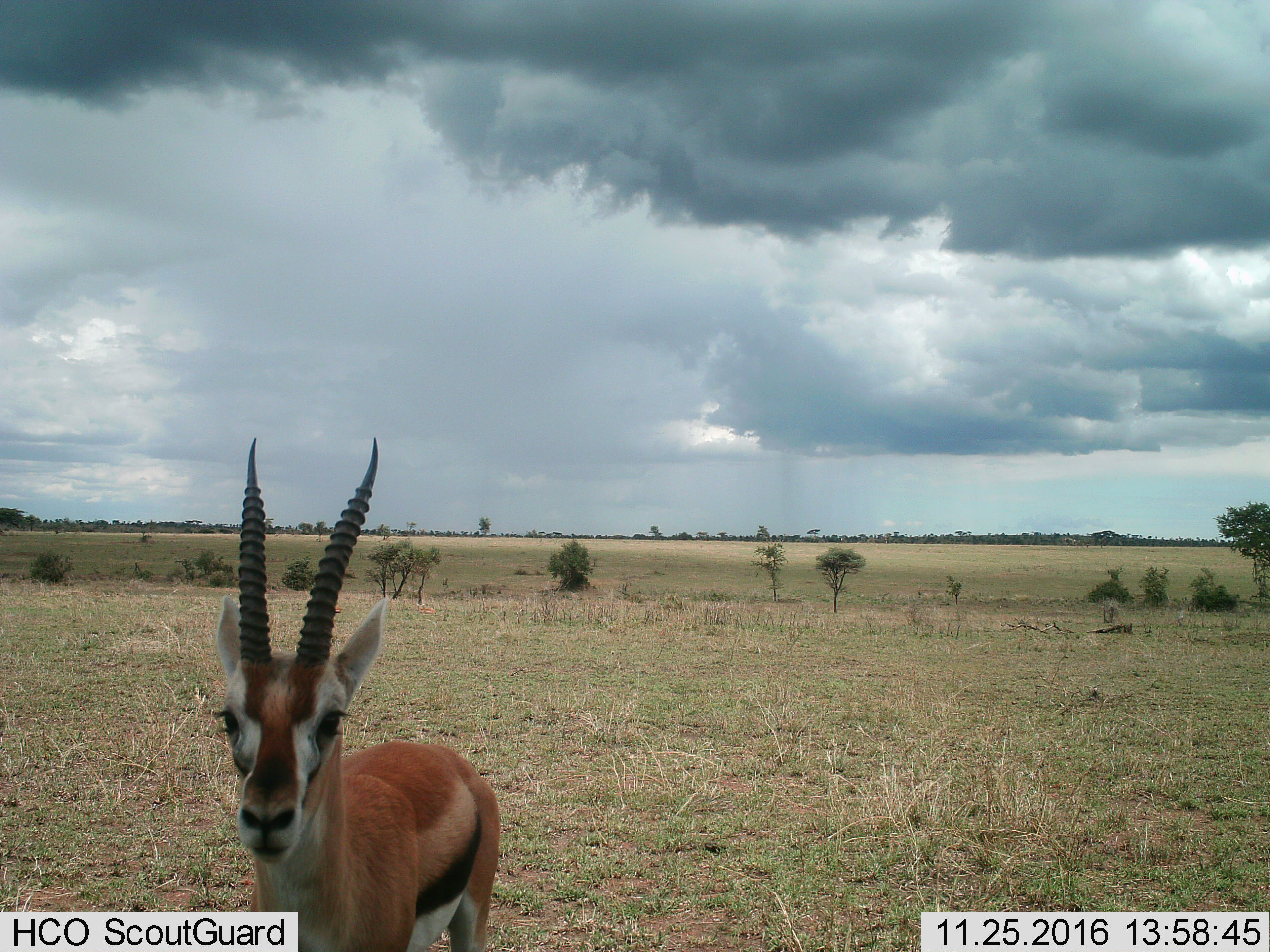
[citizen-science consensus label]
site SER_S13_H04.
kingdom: Animalia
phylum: Chordata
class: Mammalia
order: Artiodactyla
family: Bovidae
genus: Eudorcas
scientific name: Eudorcas thomsonii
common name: thomson's gazelle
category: gazellethomsons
Gazellethomsons (thomson's gazelle) (Eudorcas thomsonii), count 1. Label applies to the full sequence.